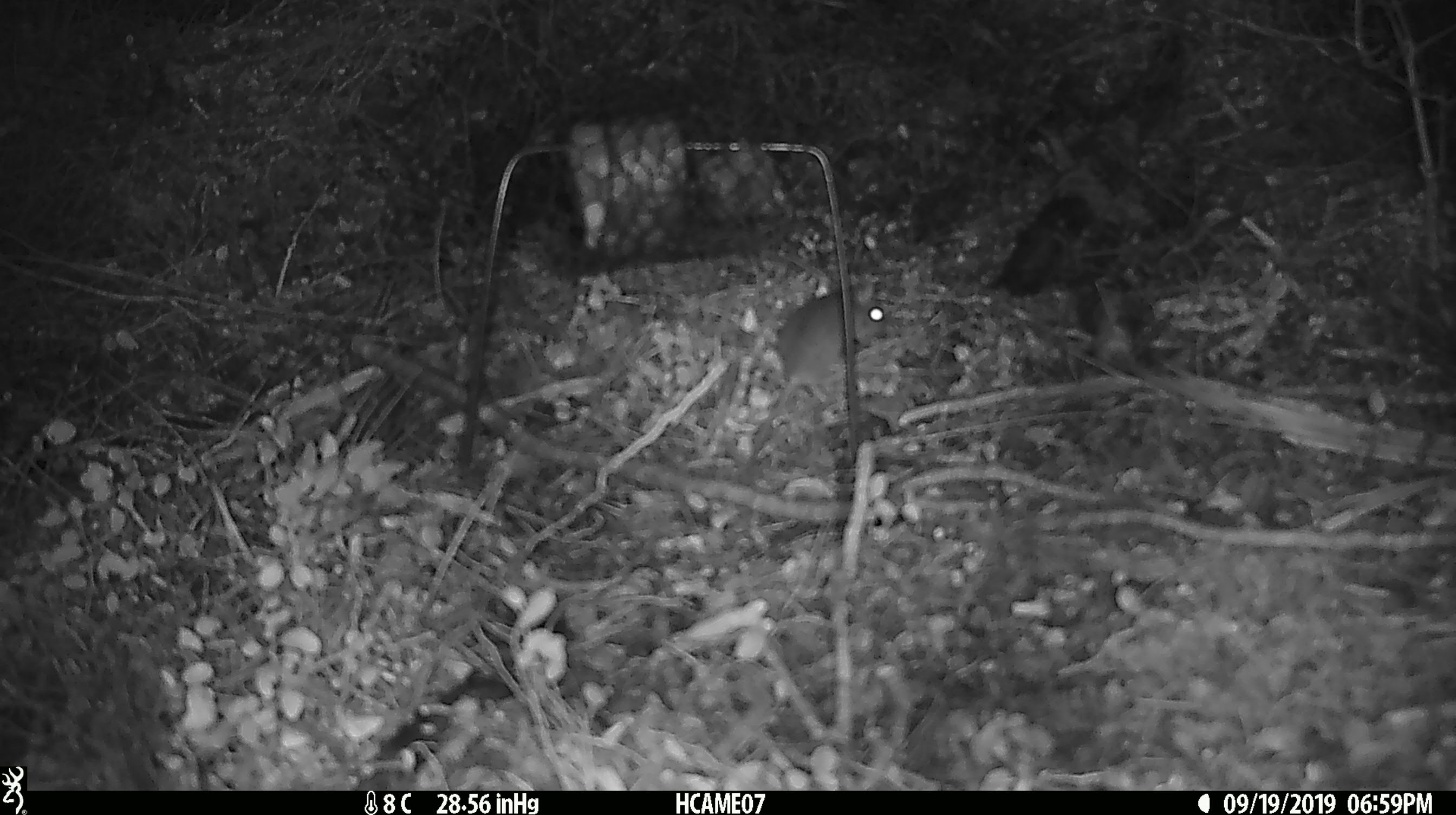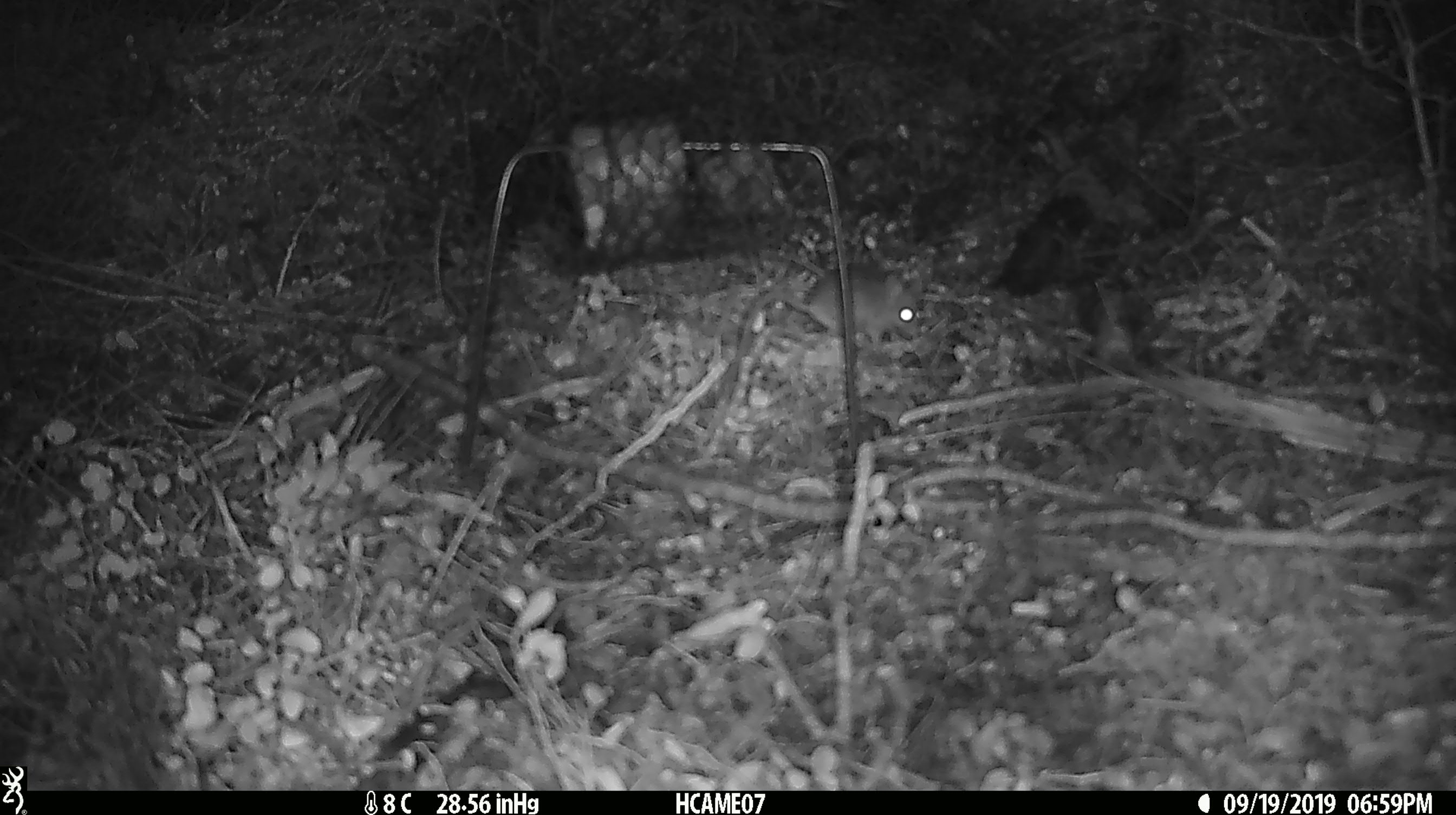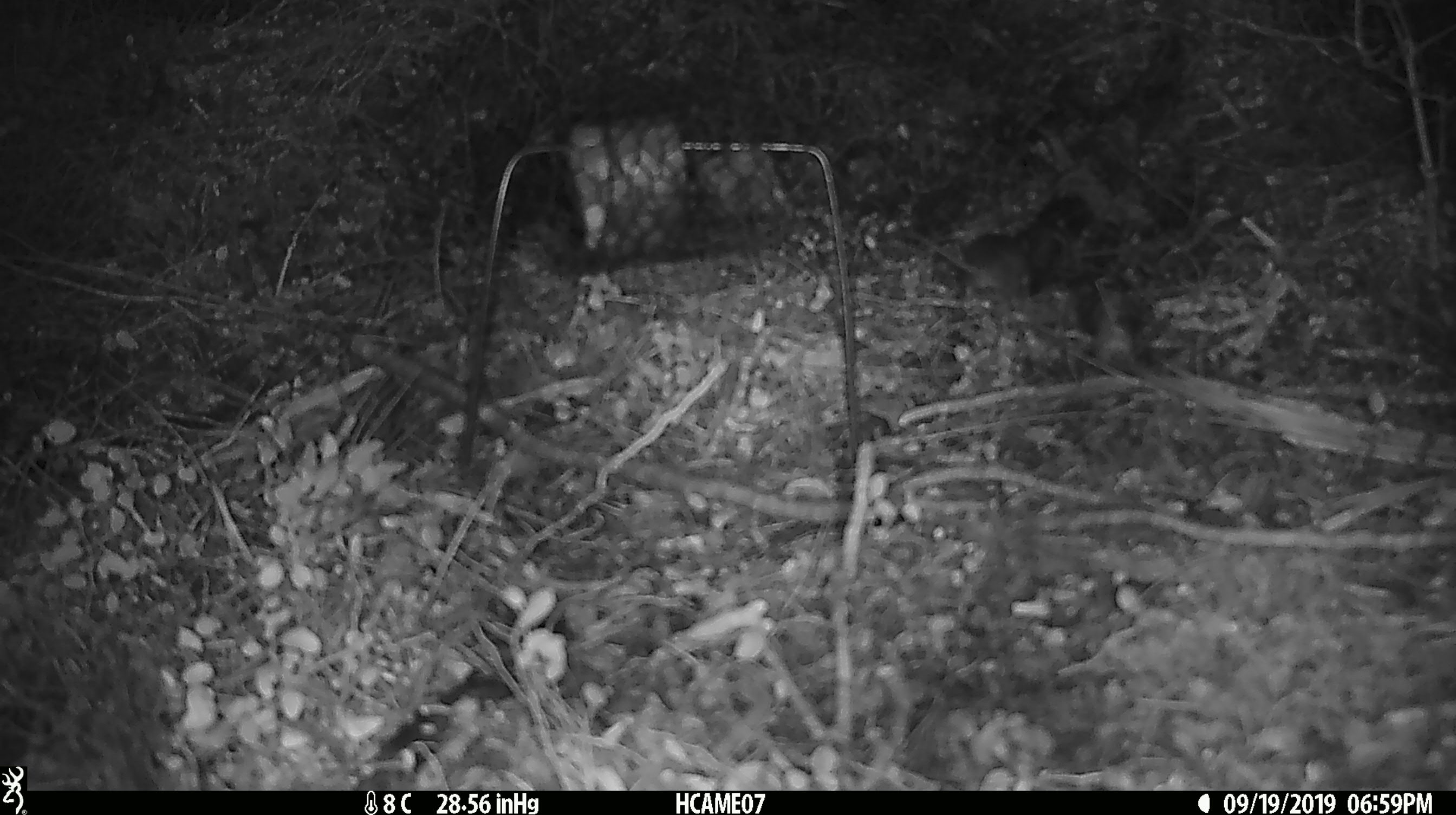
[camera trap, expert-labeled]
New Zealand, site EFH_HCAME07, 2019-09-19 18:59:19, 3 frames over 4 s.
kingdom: Animalia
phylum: Chordata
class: Mammalia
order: Rodentia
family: Muridae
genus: Mus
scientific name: Mus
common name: mouse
Mouse (Mus).